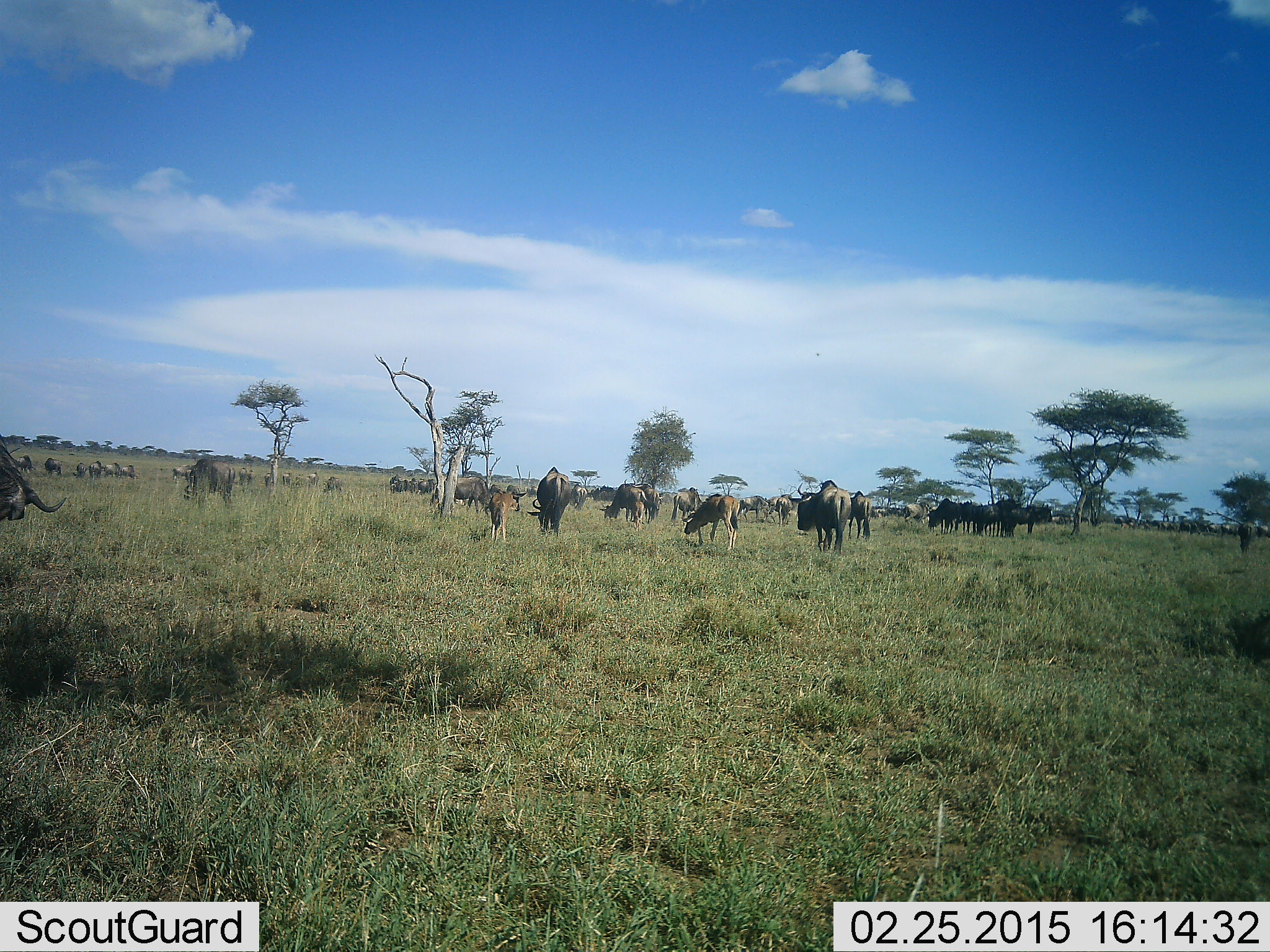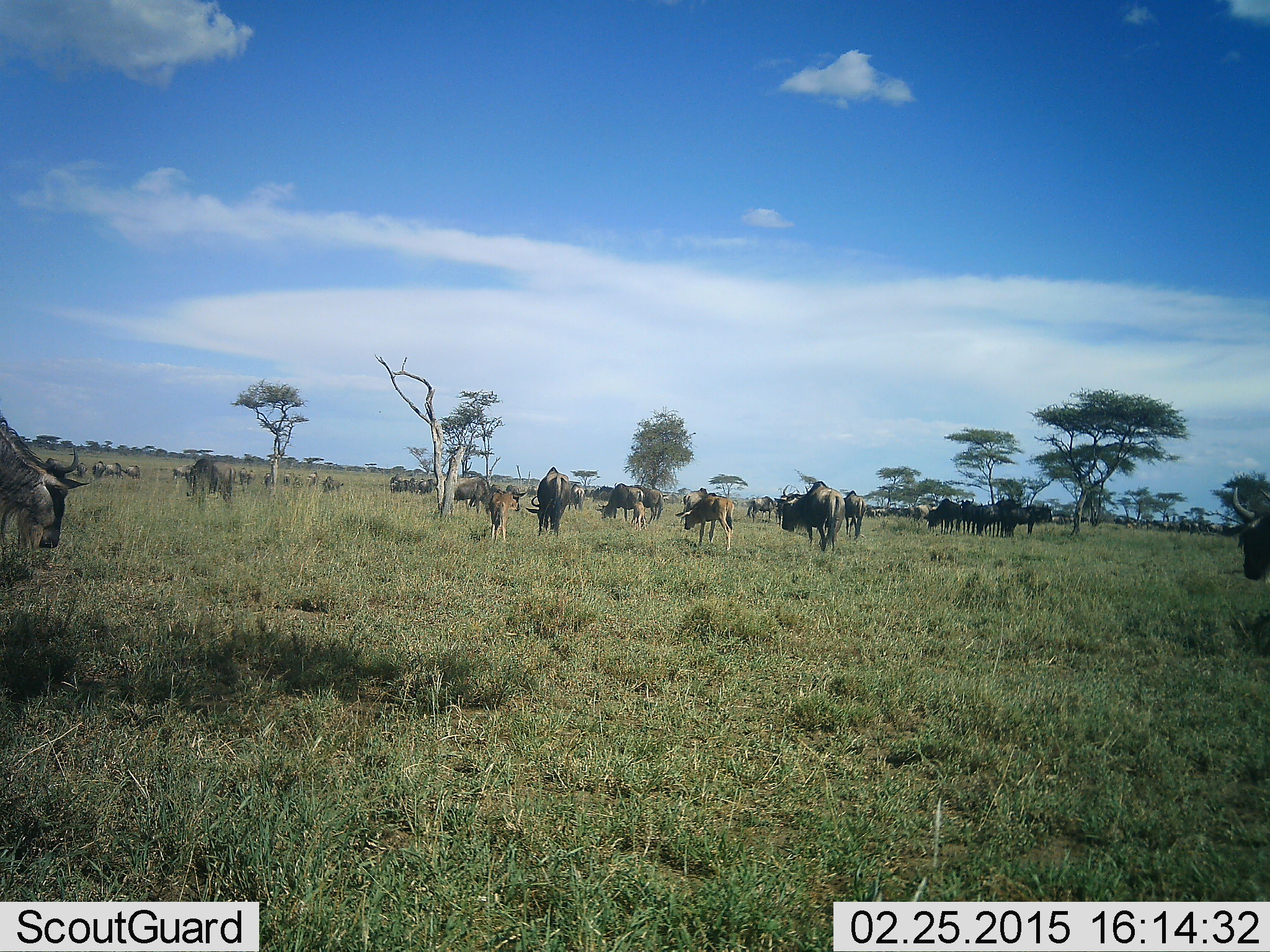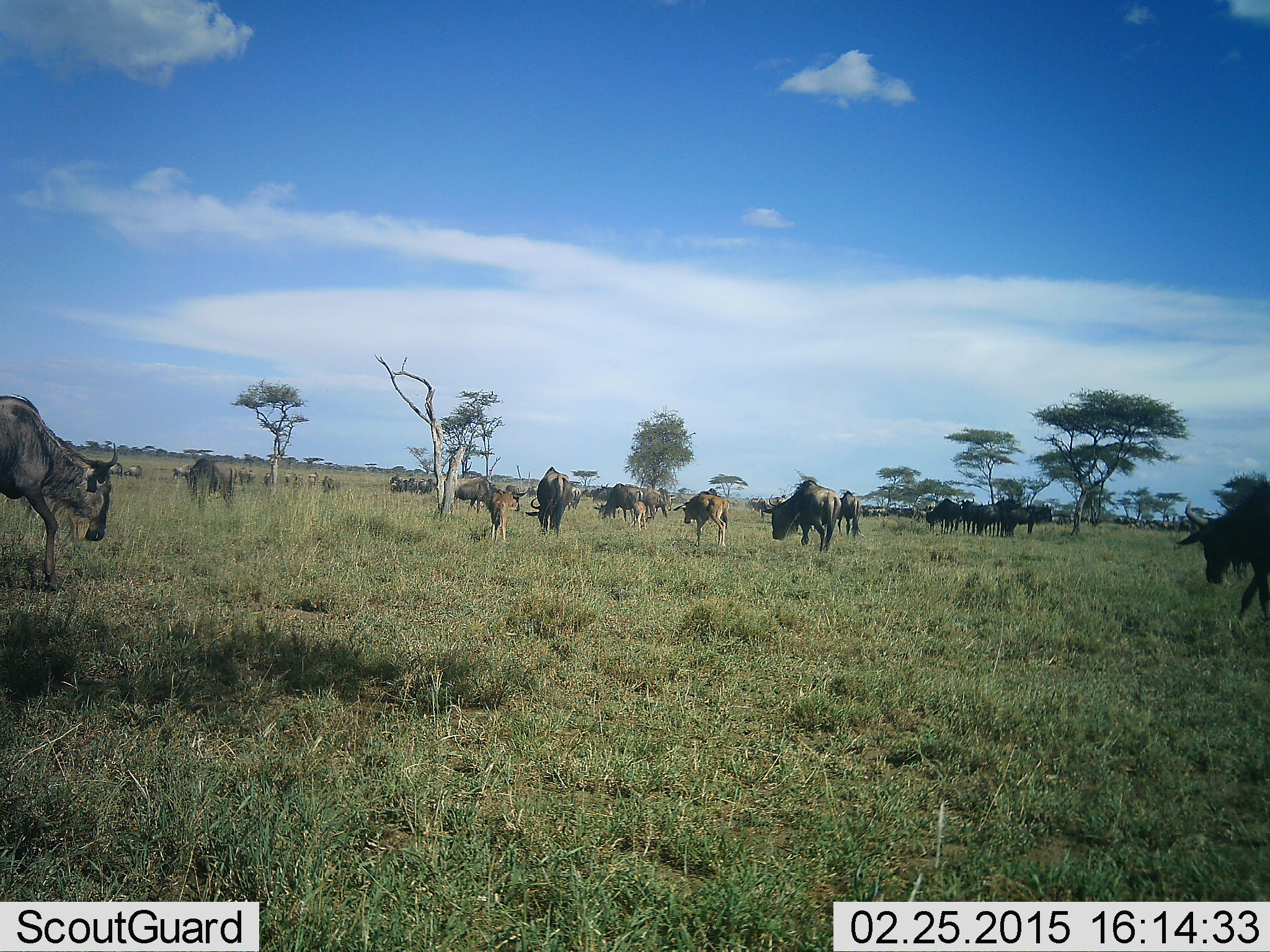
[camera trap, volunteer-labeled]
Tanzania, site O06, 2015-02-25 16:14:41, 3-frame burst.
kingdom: Animalia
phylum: Chordata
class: Mammalia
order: Artiodactyla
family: Bovidae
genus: Connochaetes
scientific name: Connochaetes taurinus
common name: blue wildebeest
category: wildebeest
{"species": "wildebeest (blue wildebeest) (Connochaetes taurinus)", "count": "11-50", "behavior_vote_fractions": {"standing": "55%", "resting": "9%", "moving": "64%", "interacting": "9%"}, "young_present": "36%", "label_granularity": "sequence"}